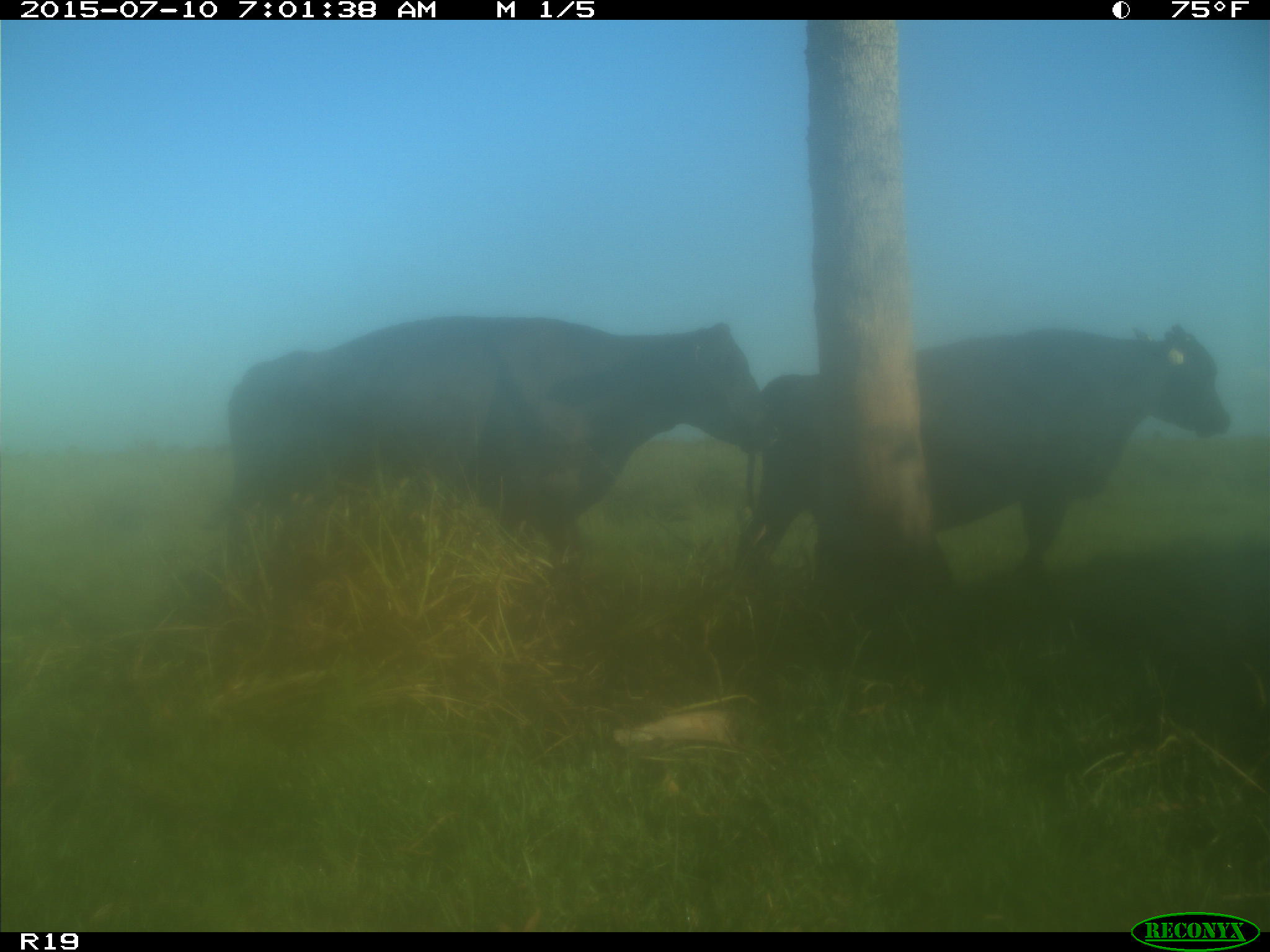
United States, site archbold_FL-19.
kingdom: Animalia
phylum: Chordata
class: Mammalia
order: Artiodactyla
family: Bovidae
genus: Bos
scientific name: Bos taurus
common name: domestic cow